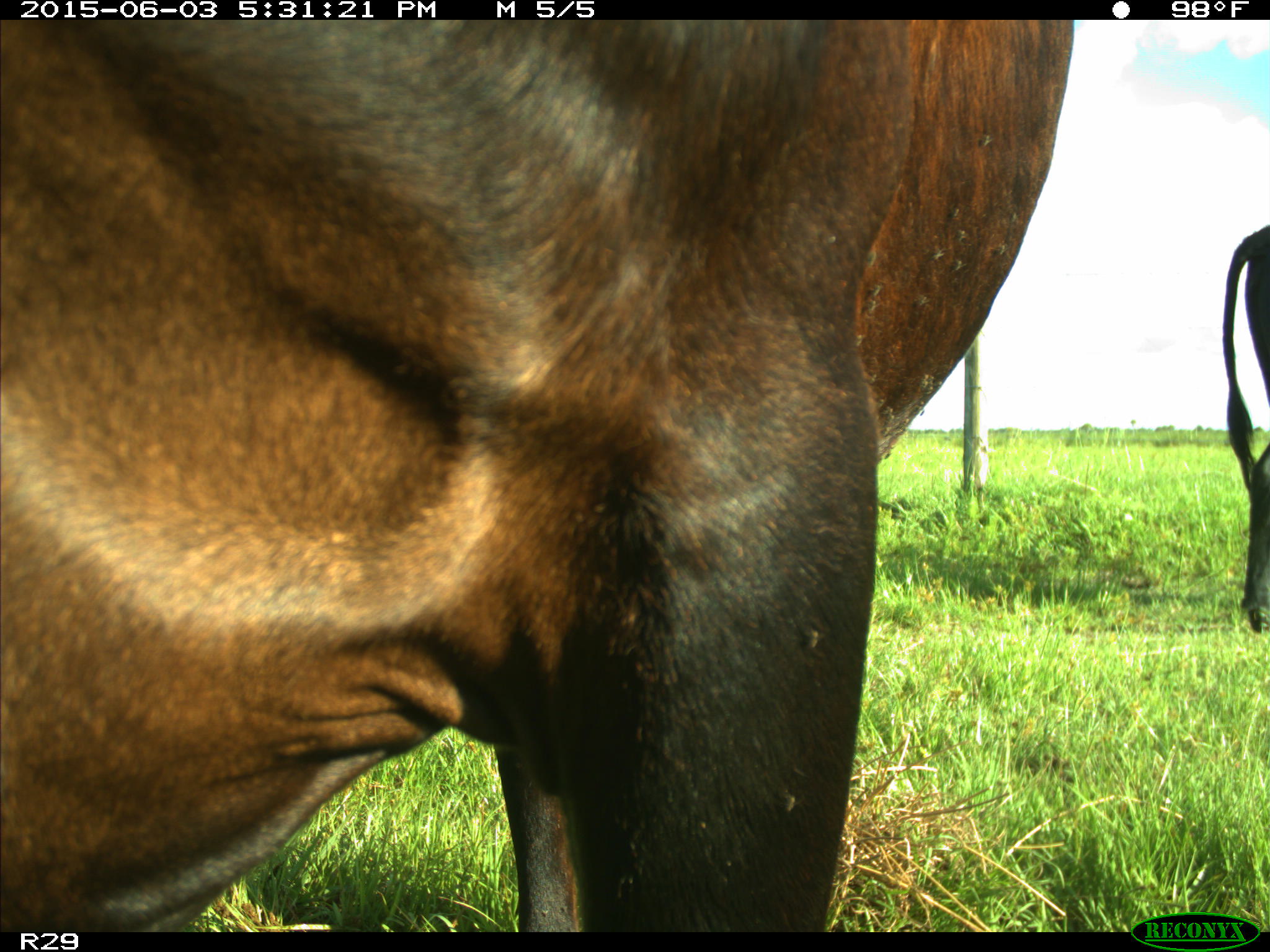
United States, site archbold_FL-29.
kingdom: Animalia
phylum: Chordata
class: Mammalia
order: Artiodactyla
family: Bovidae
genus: Bos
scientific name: Bos taurus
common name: domestic cow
Bos taurus (domestic cow).